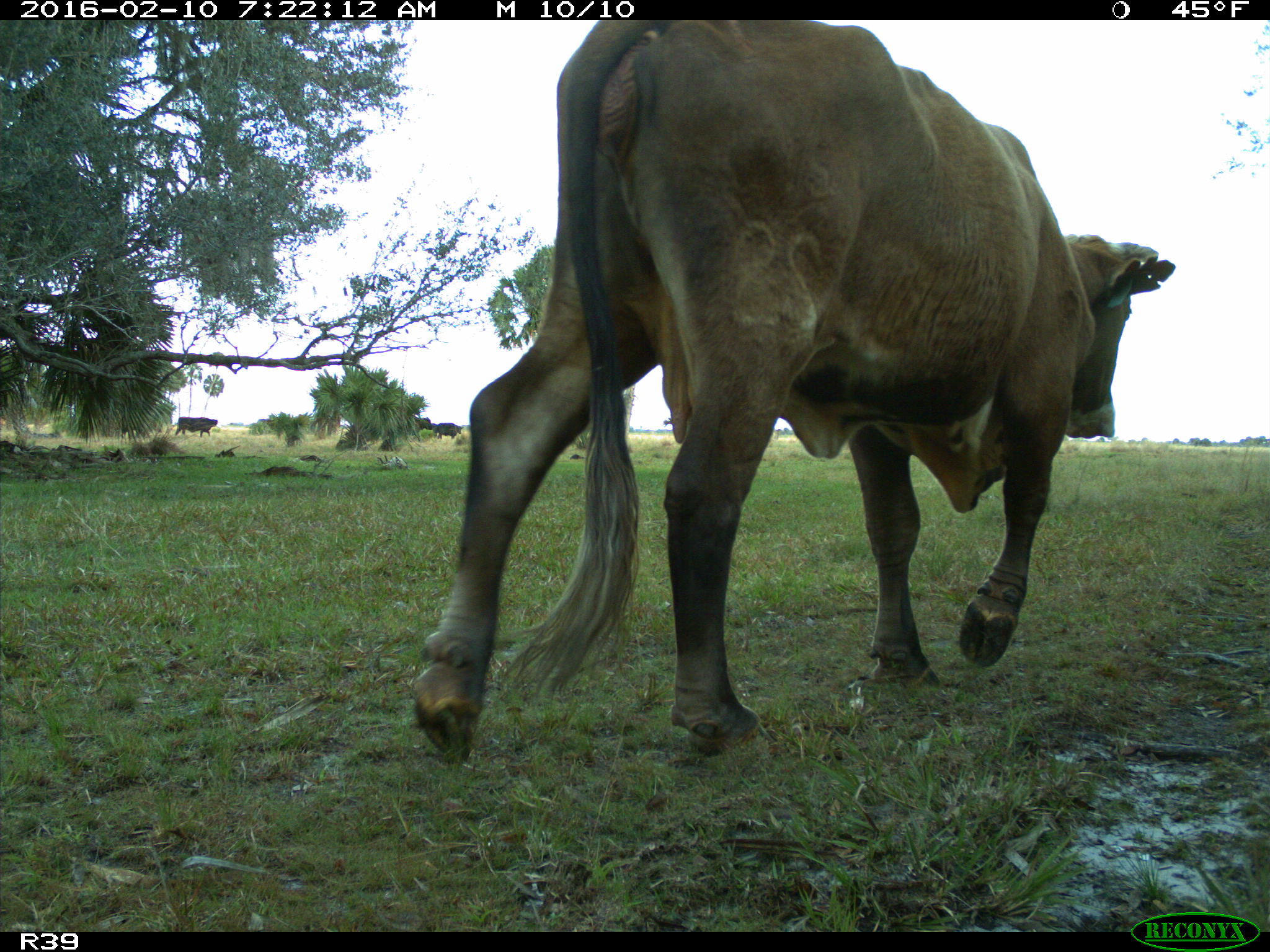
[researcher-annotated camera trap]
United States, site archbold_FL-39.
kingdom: Animalia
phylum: Chordata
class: Mammalia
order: Artiodactyla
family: Bovidae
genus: Bos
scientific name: Bos taurus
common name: domestic cow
Bos taurus (domestic cow).